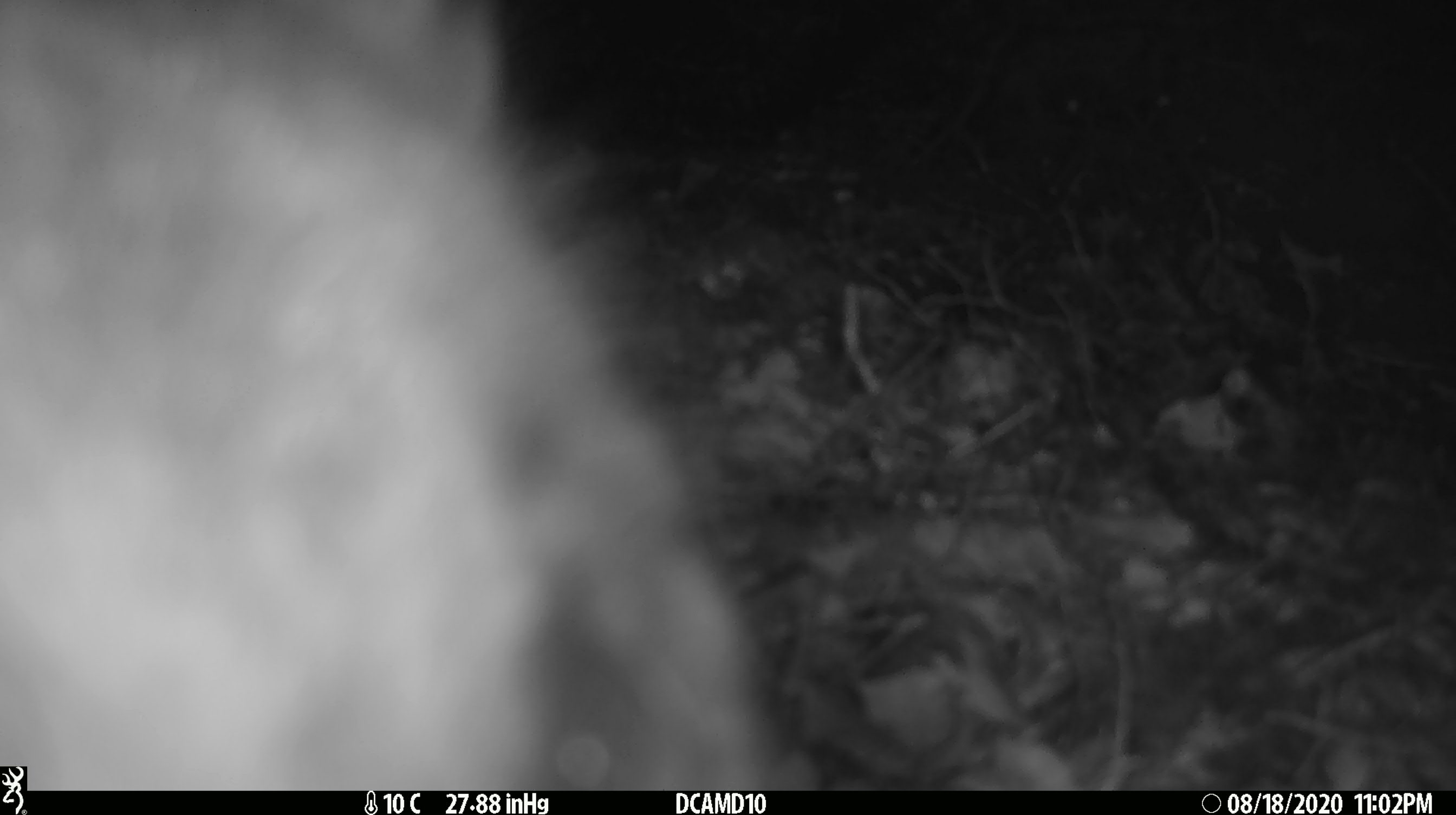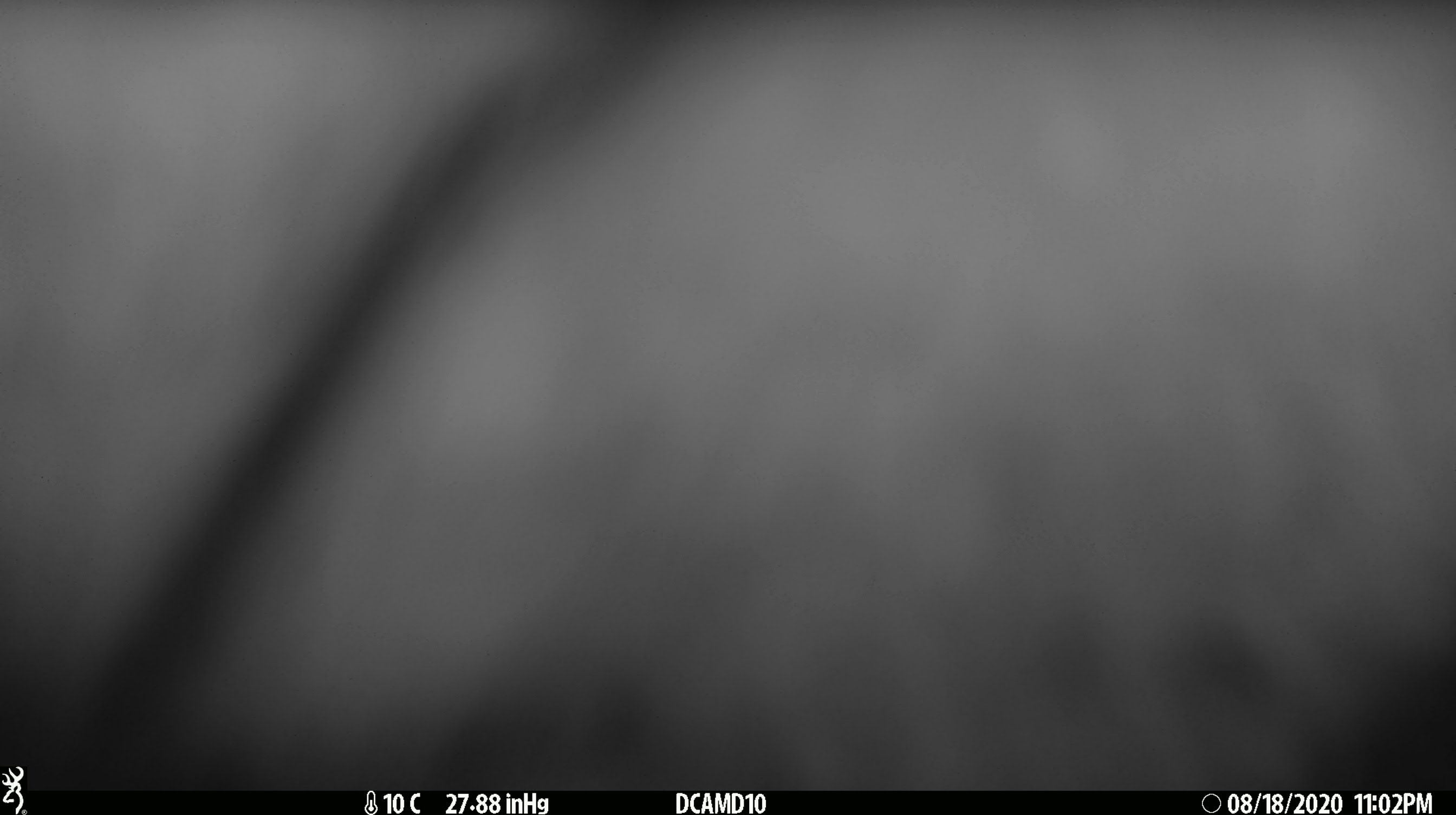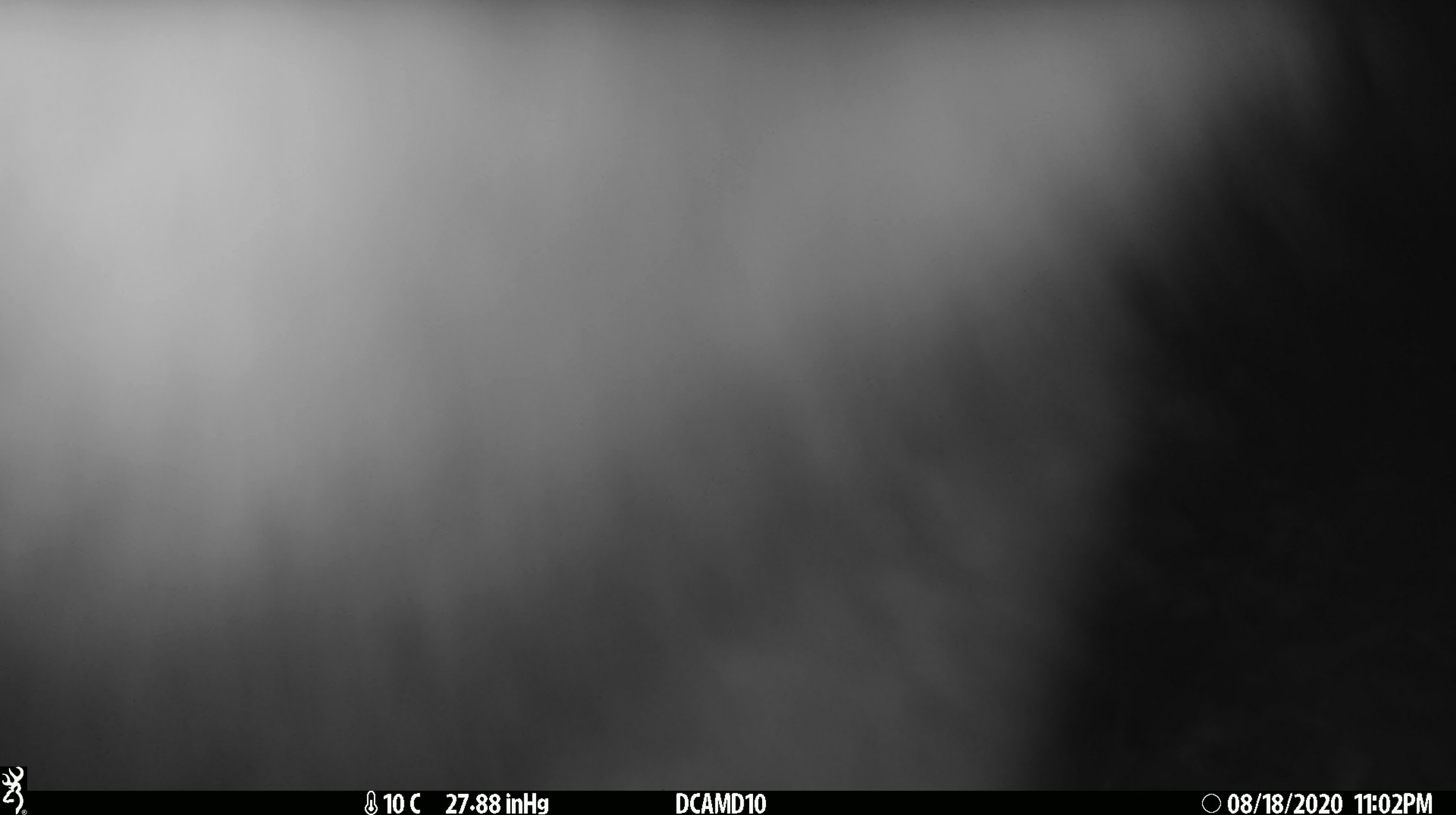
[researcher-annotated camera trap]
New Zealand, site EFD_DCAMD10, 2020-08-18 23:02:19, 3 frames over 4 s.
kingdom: Animalia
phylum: Chordata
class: Mammalia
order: Diprotodontia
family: Phalangeridae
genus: Trichosurus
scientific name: Trichosurus vulpecula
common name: common brushtail possum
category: possum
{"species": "possum (common brushtail possum) (Trichosurus vulpecula)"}